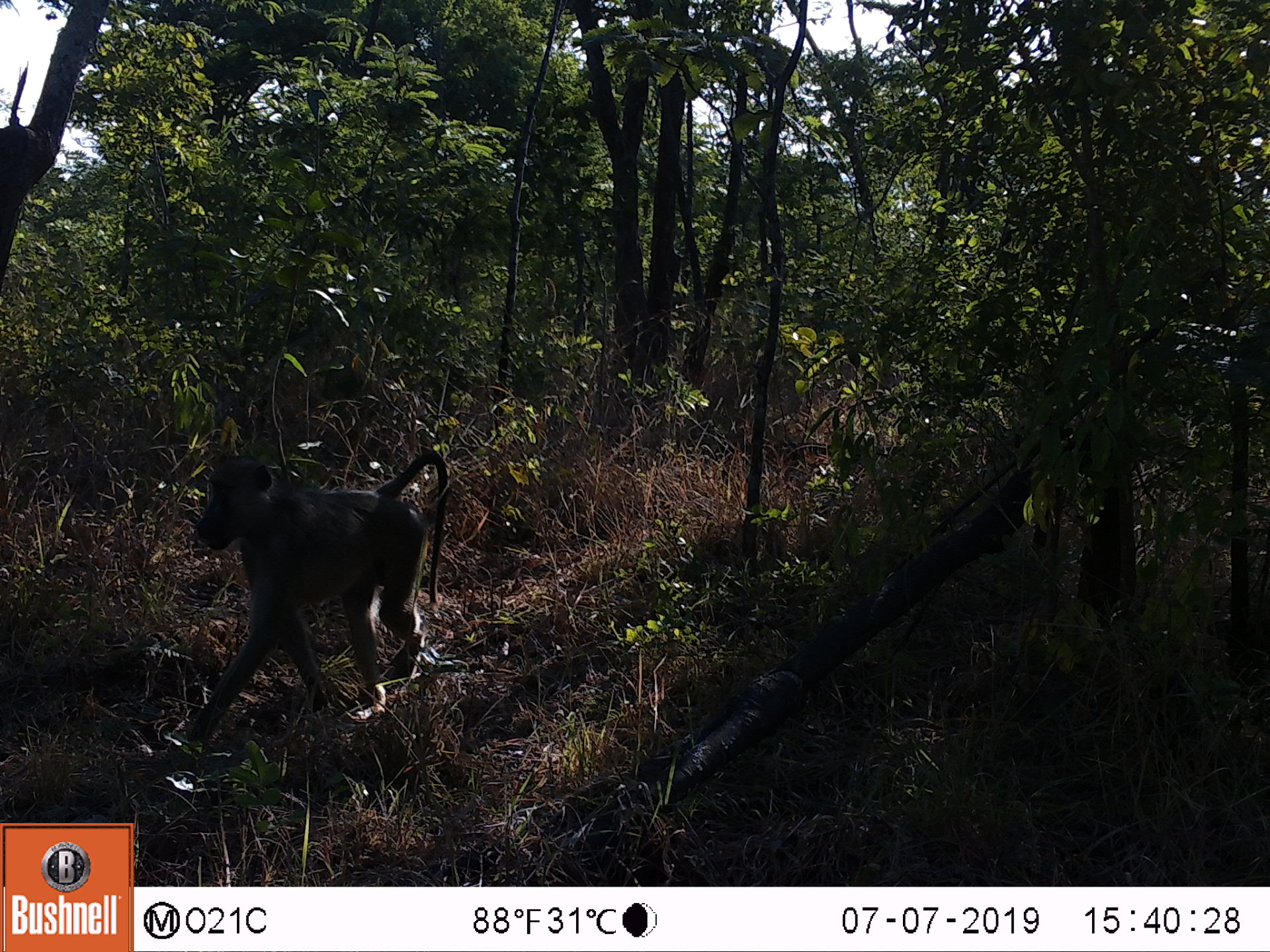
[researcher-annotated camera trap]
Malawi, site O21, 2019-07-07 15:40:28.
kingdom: Animalia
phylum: Chordata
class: Mammalia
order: Primates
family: Cercopithecidae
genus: Papio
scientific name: Papio cynocephalus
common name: yellow baboon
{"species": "yellow baboon (Papio cynocephalus)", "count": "1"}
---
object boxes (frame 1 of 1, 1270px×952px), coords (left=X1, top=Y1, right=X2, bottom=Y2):
yellow baboon: (left=153, top=443, right=458, bottom=766)